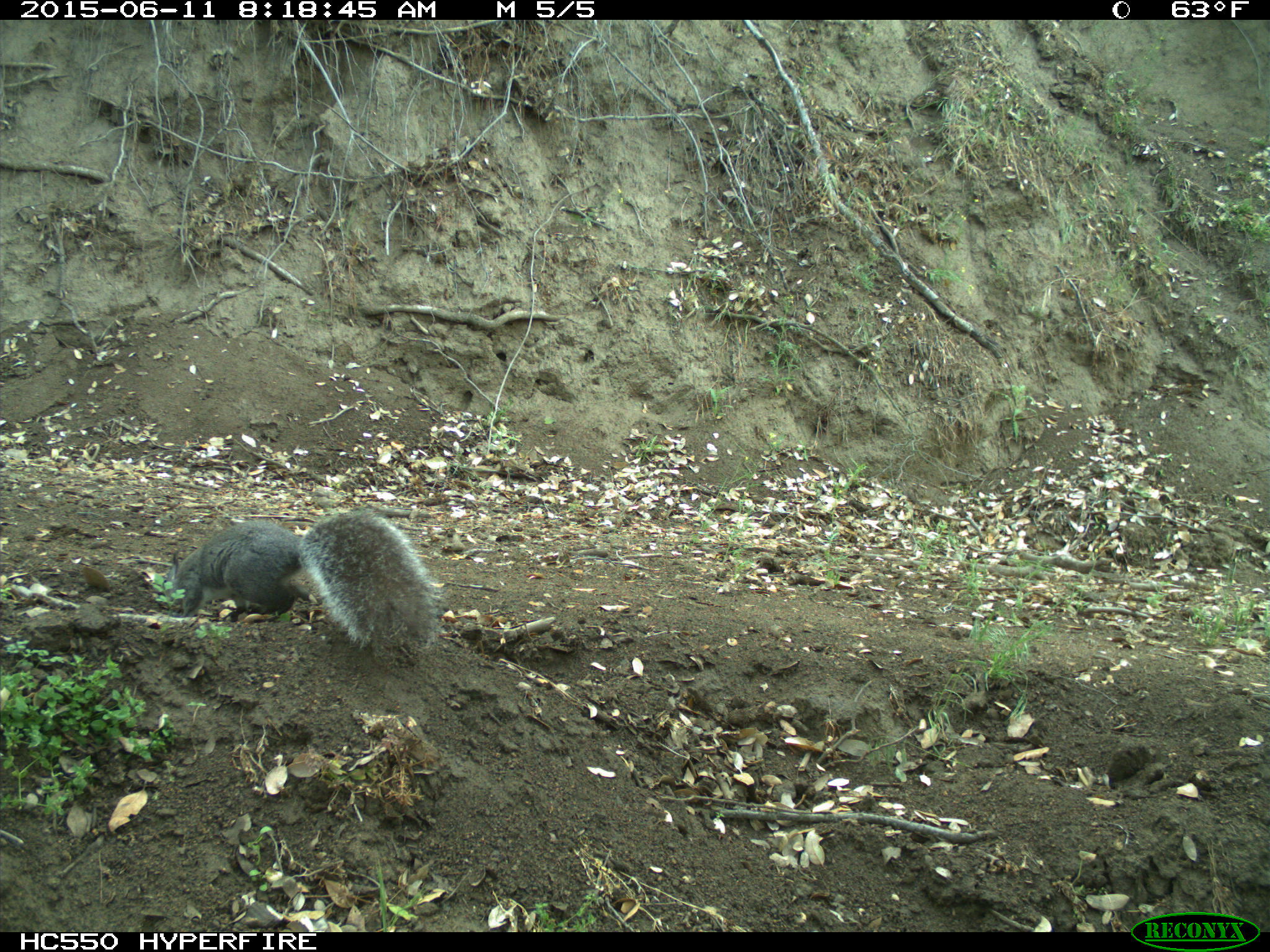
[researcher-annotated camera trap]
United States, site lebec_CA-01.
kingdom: Animalia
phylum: Chordata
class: Mammalia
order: Rodentia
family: Sciuridae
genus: Sciurus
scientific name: Sciurus carolinensis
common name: eastern gray squirrel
Sciurus carolinensis (eastern gray squirrel).